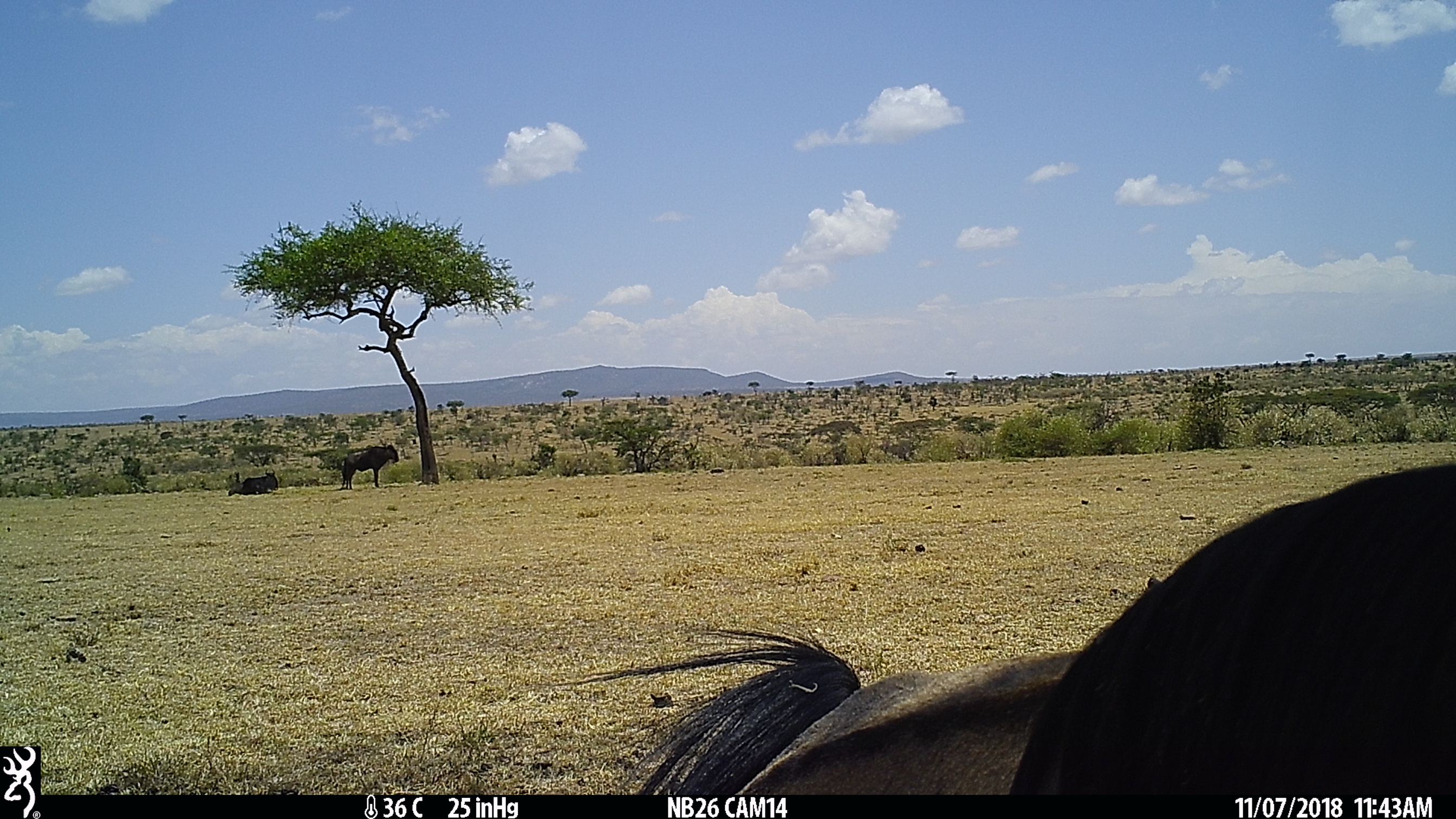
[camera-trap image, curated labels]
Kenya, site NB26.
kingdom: Animalia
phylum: Chordata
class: Mammalia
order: Artiodactyla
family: Bovidae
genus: Connochaetes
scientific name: Connochaetes taurinus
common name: blue wildebeest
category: wildebeest